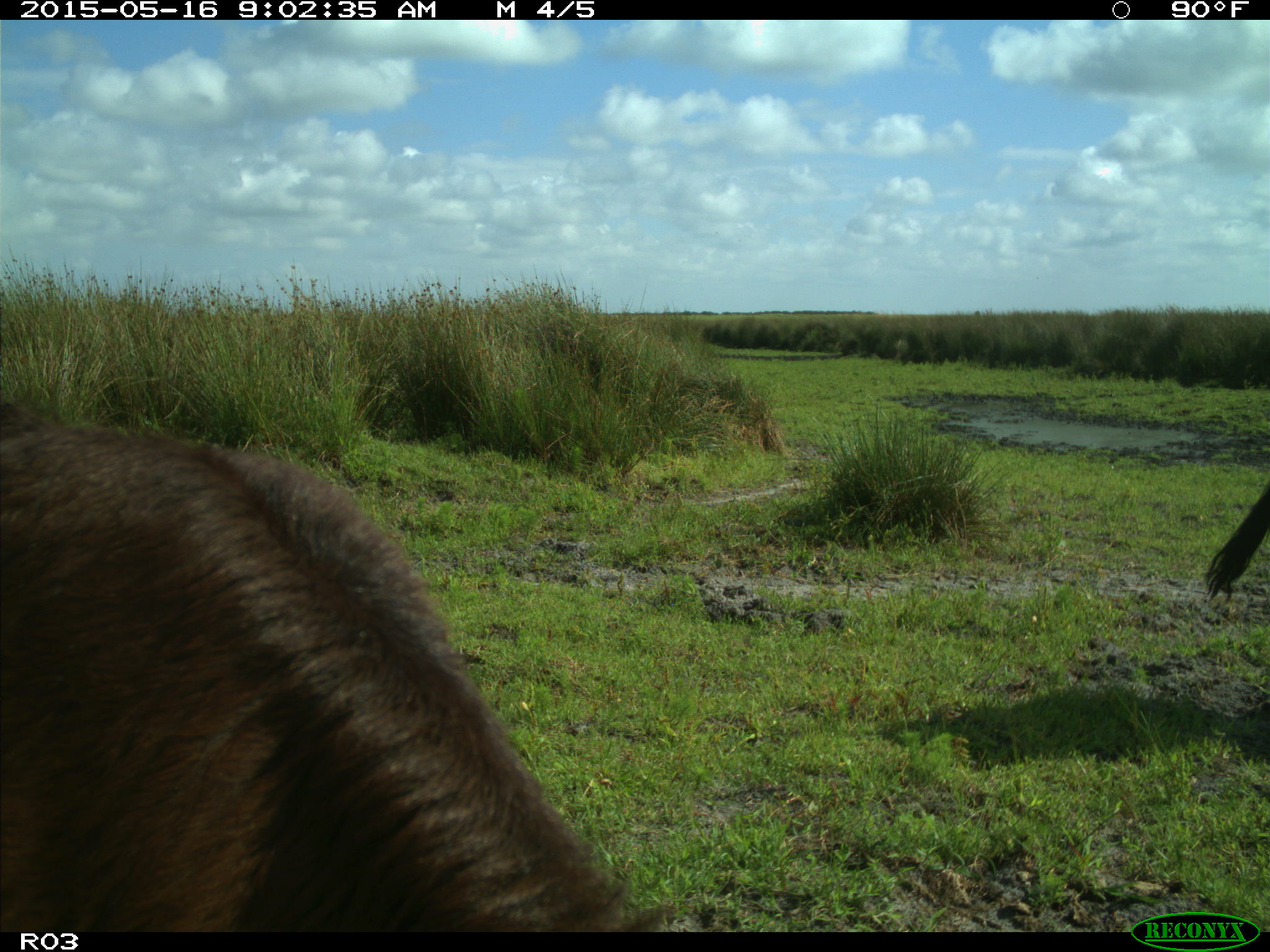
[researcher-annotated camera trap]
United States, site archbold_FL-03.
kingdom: Animalia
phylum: Chordata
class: Mammalia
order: Artiodactyla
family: Bovidae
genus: Bos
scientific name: Bos taurus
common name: domestic cow